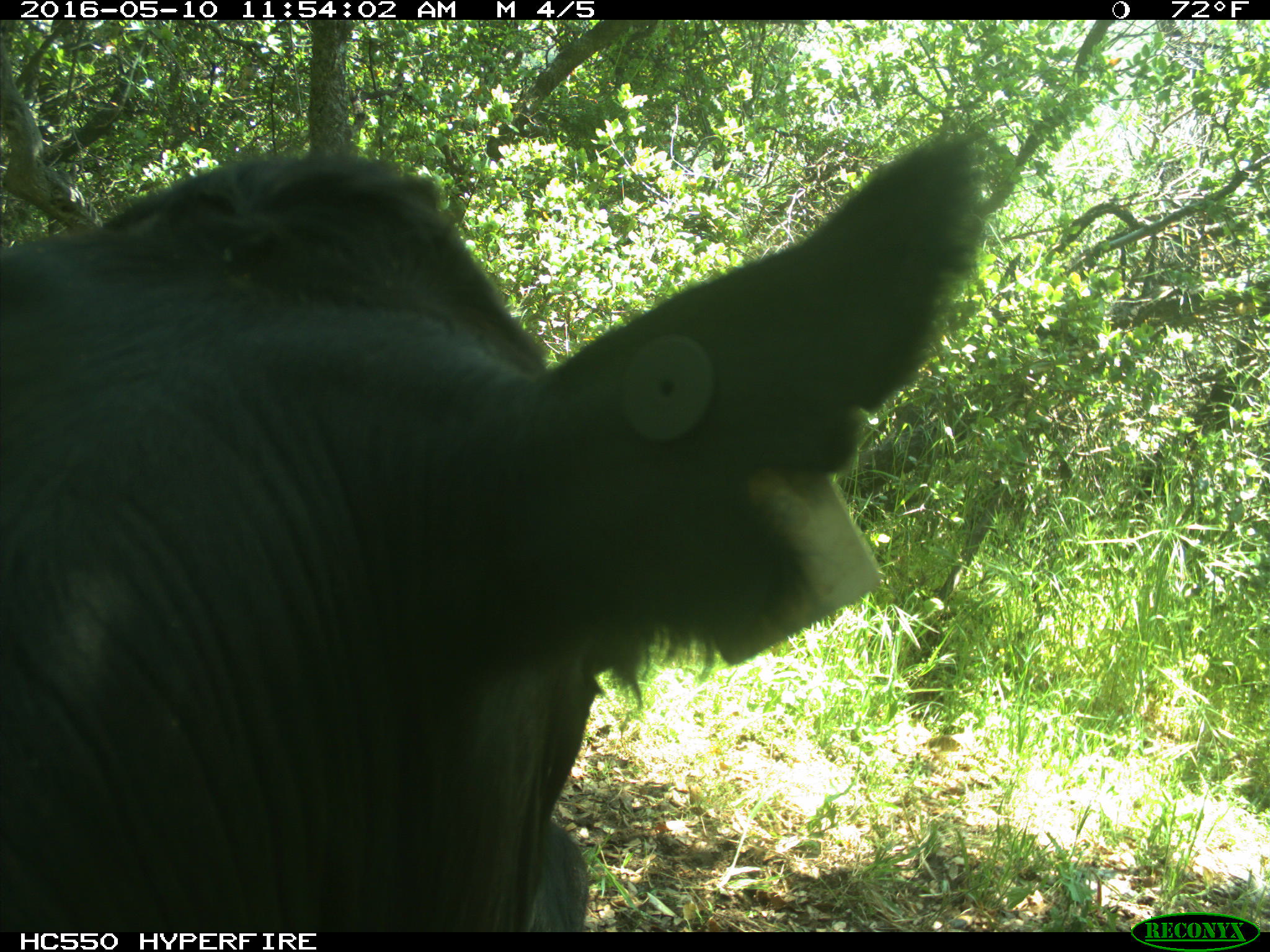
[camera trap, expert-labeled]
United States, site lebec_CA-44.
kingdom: Animalia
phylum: Chordata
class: Mammalia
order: Artiodactyla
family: Bovidae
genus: Bos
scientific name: Bos taurus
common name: domestic cow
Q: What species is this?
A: Bos taurus (domestic cow).